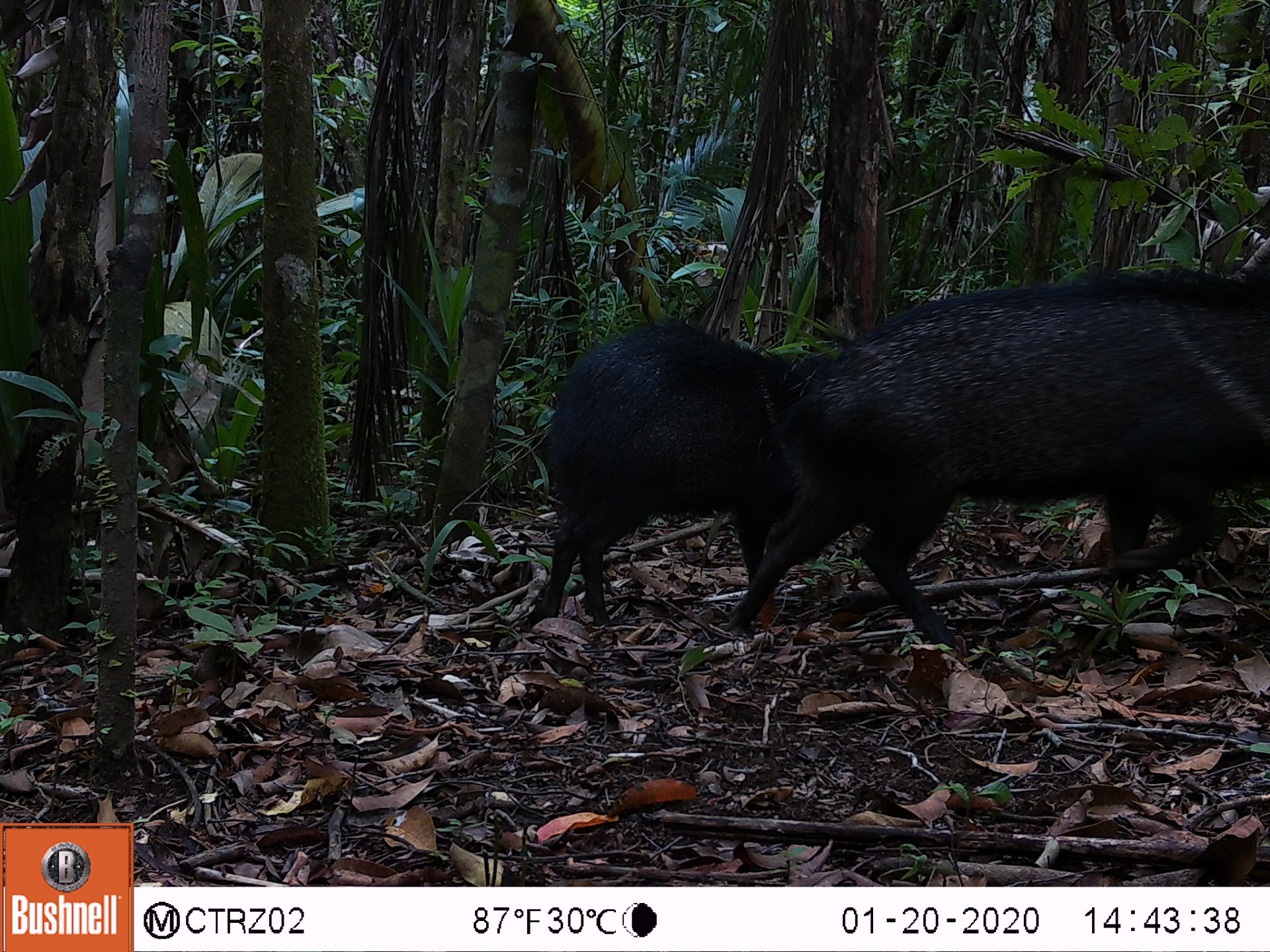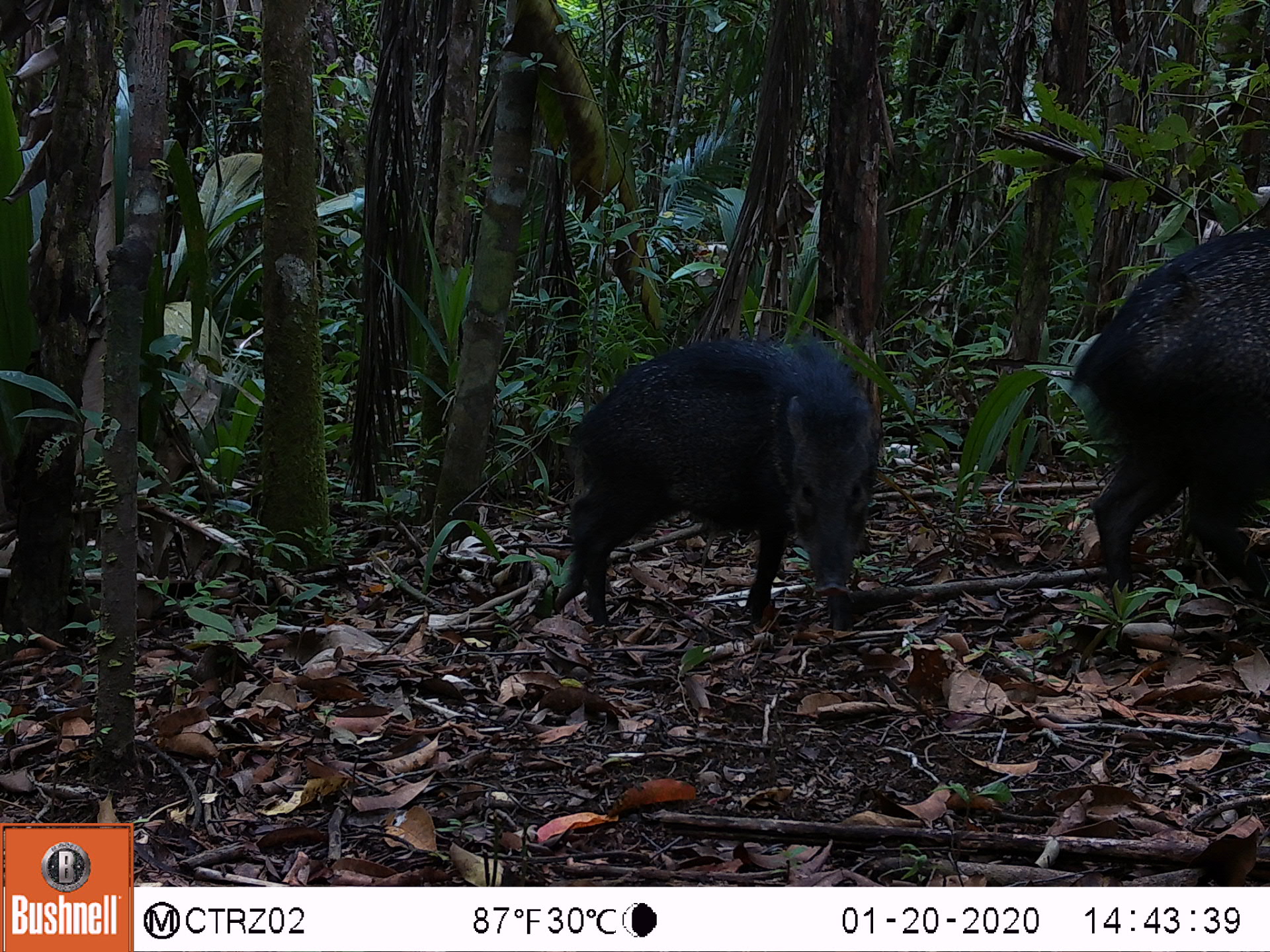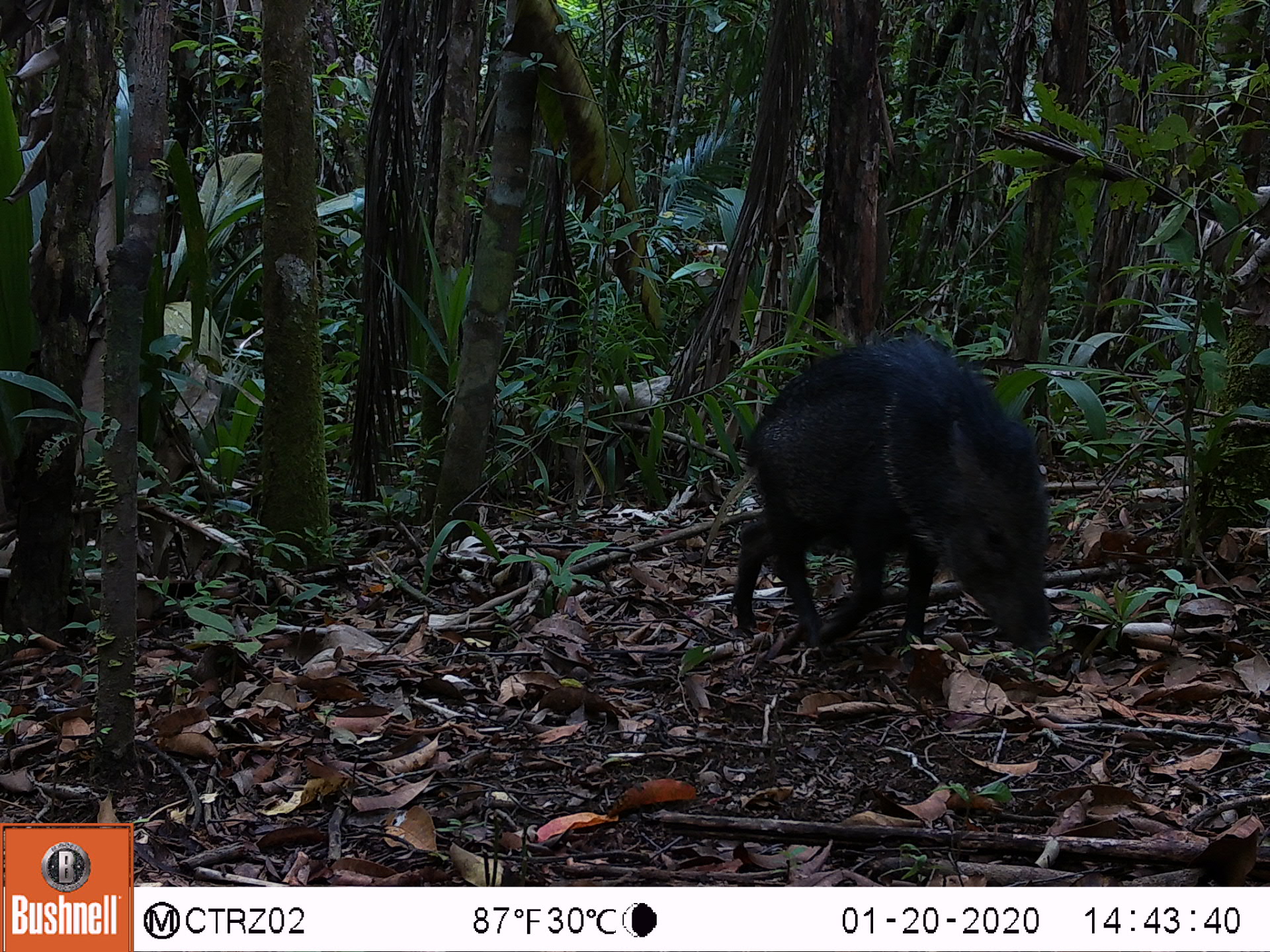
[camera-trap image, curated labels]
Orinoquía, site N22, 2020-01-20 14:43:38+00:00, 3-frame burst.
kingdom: Animalia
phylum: Chordata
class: Mammalia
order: Artiodactyla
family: Tayassuidae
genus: Pecari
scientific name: Pecari tajacu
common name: collared peccary